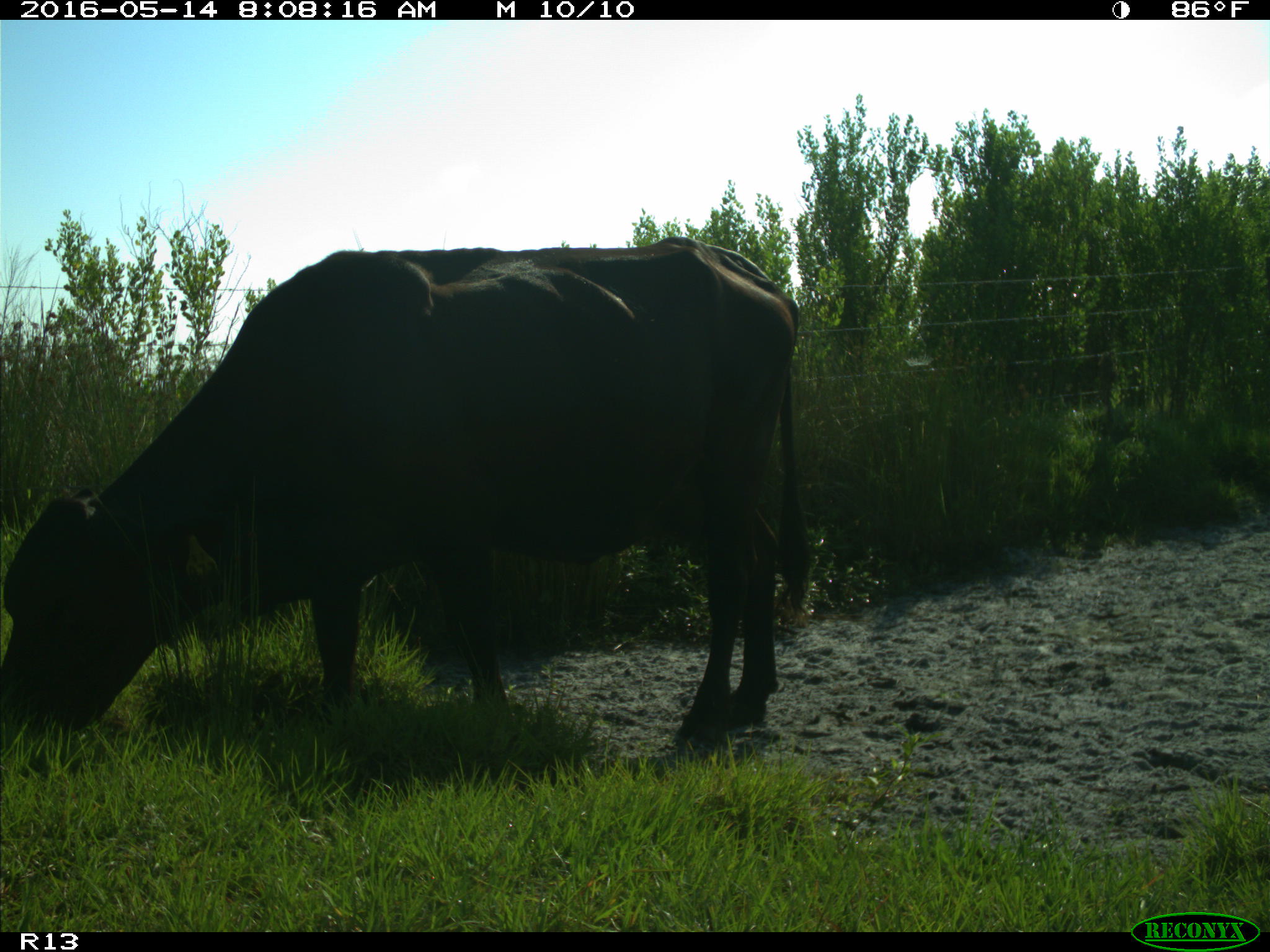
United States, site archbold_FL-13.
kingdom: Animalia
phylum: Chordata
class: Mammalia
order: Artiodactyla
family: Bovidae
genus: Bos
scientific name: Bos taurus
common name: domestic cow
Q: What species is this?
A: Bos taurus (domestic cow).